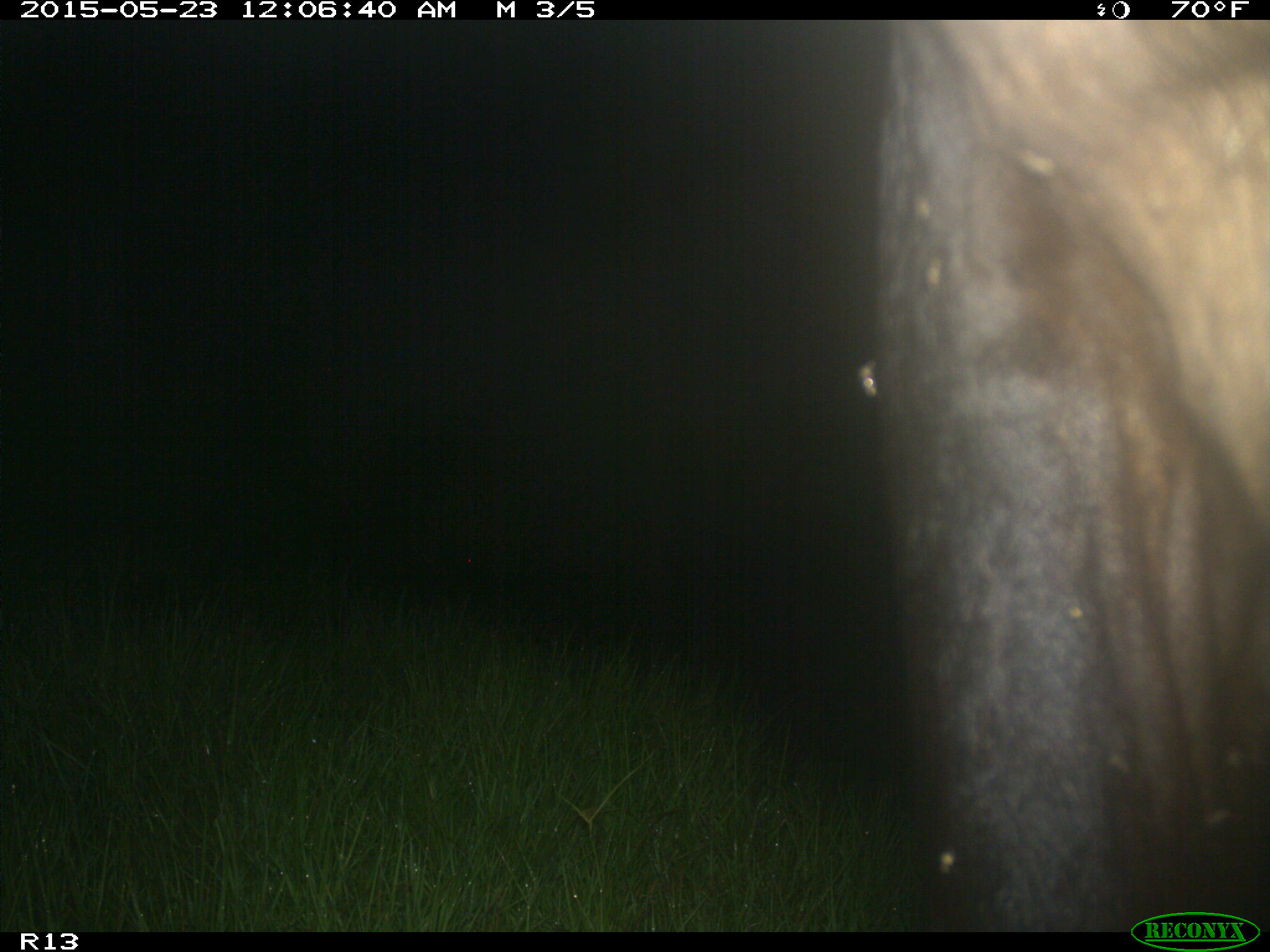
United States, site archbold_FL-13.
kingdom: Animalia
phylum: Chordata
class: Mammalia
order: Artiodactyla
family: Bovidae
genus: Bos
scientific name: Bos taurus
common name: domestic cow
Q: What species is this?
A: Bos taurus (domestic cow).